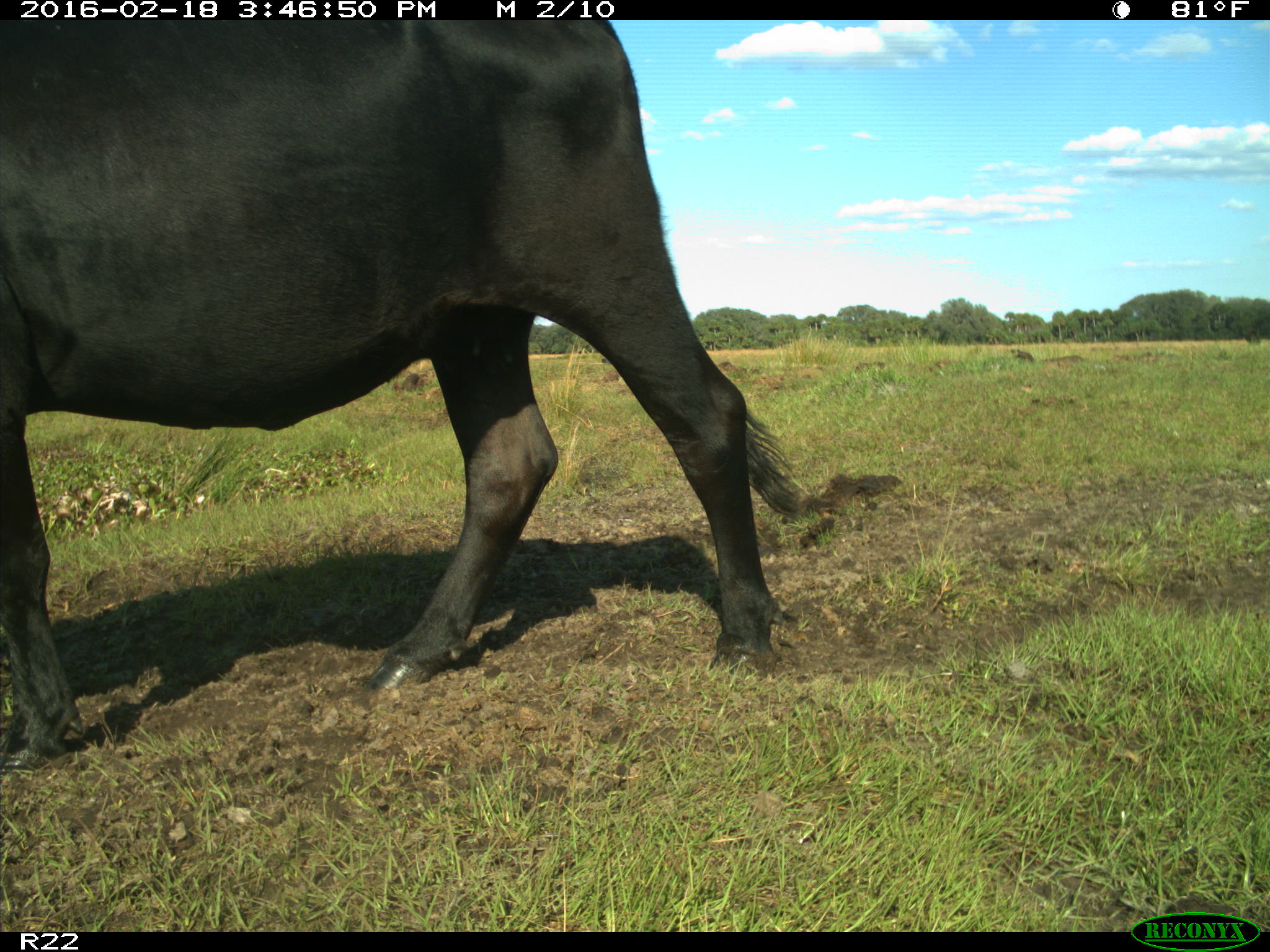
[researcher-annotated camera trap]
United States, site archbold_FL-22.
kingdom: Animalia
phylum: Chordata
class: Mammalia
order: Artiodactyla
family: Bovidae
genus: Bos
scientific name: Bos taurus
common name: domestic cow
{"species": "Bos taurus (domestic cow)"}